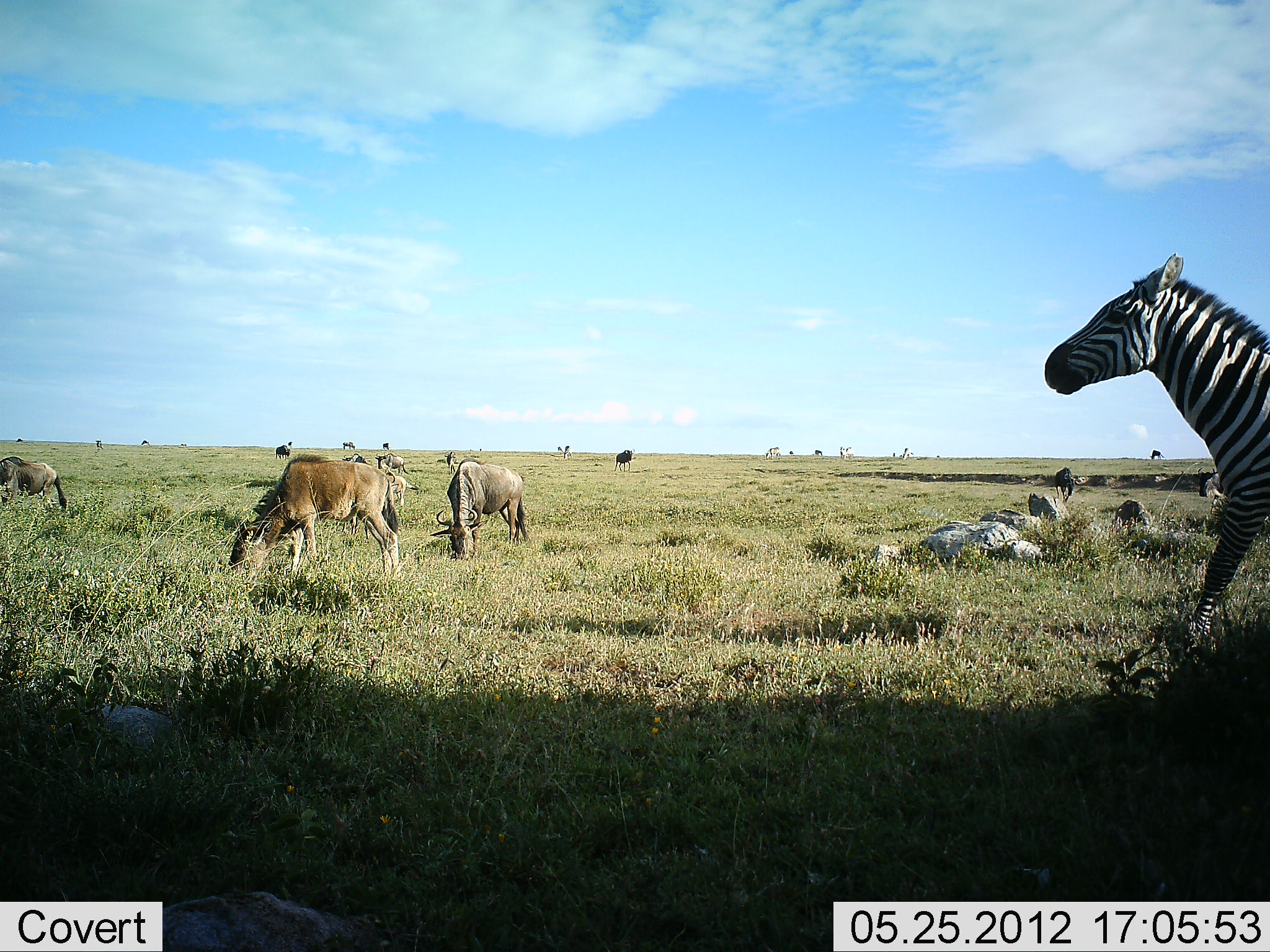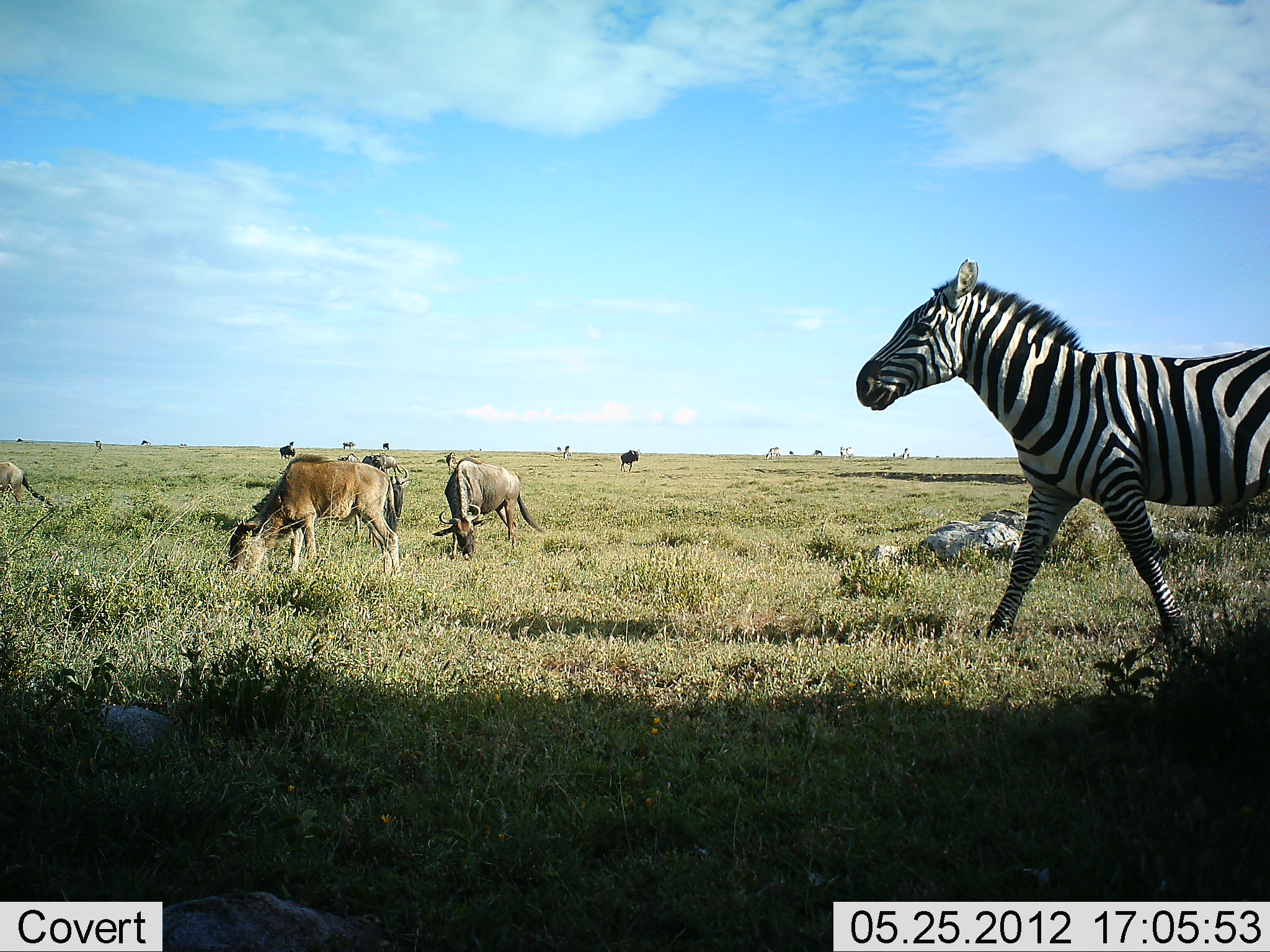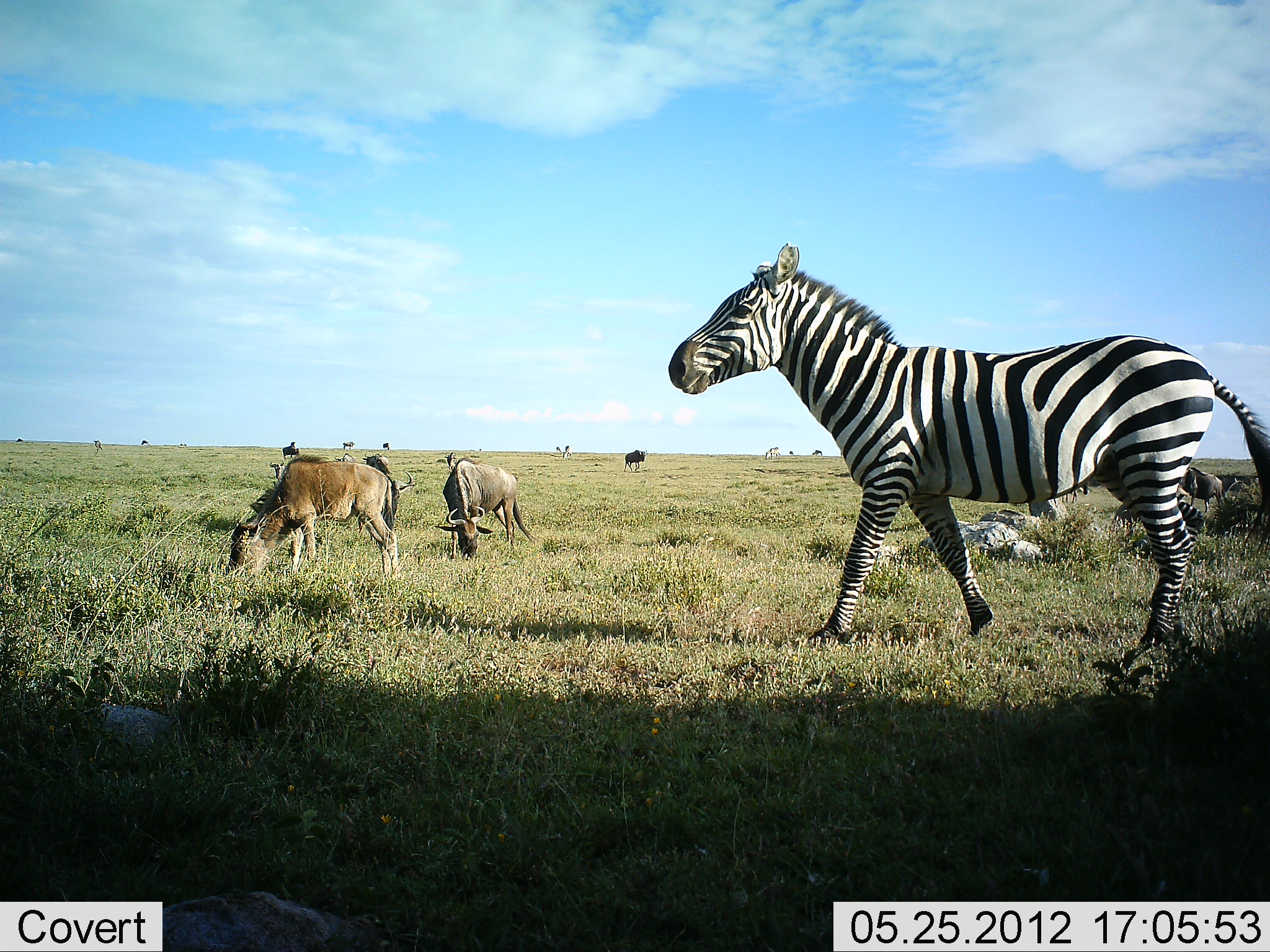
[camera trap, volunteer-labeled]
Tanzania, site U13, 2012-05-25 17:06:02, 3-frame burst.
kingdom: Animalia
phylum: Chordata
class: Mammalia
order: Artiodactyla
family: Bovidae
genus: Connochaetes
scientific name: Connochaetes taurinus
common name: blue wildebeest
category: wildebeest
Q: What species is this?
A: Wildebeest (blue wildebeest) (Connochaetes taurinus).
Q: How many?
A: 10.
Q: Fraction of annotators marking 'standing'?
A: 30%.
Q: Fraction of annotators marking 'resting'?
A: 0%.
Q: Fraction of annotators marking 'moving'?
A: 50%.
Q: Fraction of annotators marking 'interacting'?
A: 0%.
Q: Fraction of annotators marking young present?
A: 0%.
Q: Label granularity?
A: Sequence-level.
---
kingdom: Animalia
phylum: Chordata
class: Mammalia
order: Perissodactyla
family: Equidae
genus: Equus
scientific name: Equus quagga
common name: plains zebra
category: zebra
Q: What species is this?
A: Zebra (plains zebra) (Equus quagga).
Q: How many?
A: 1.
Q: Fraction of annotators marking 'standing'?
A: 9%.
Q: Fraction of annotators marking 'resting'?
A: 0%.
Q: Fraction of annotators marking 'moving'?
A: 100%.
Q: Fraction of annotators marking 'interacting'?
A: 0%.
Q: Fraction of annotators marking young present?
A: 0%.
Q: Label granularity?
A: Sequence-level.